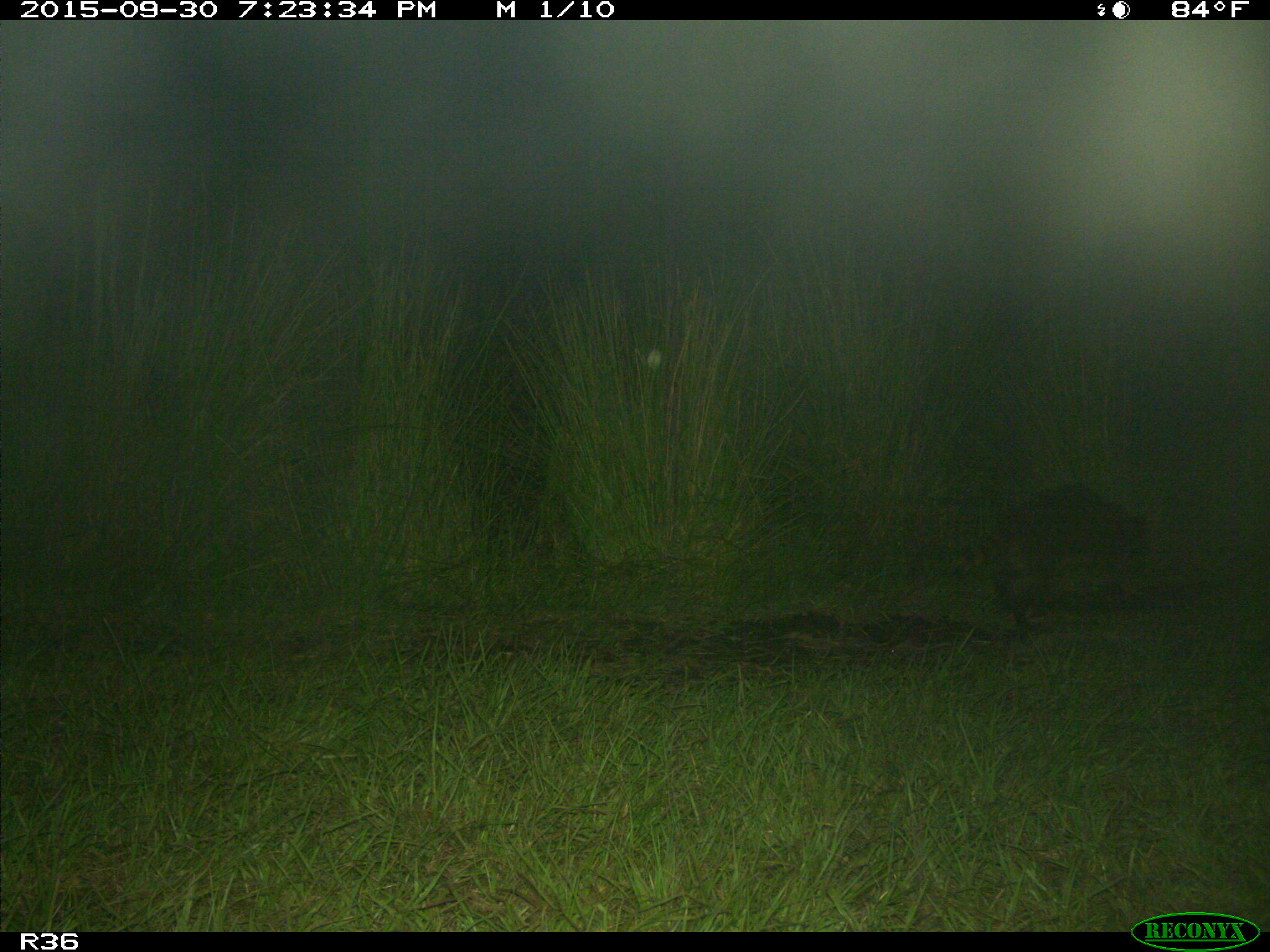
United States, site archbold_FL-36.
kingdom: Animalia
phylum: Chordata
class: Mammalia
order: Carnivora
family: Procyonidae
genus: Procyon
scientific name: Procyon lotor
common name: common raccoon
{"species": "Procyon lotor (common raccoon)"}